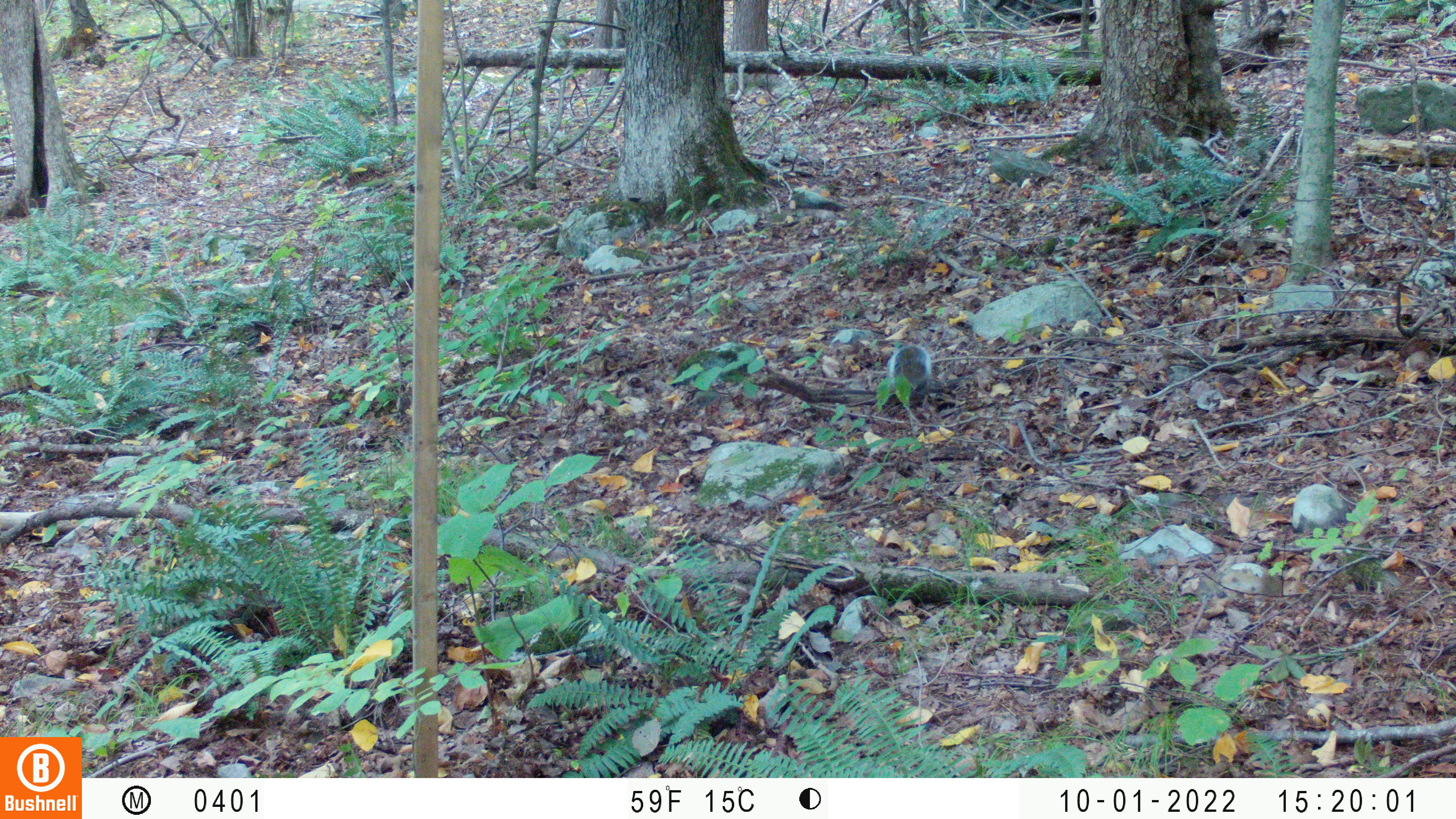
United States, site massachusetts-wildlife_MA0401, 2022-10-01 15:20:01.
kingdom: Animalia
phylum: Chordata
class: Mammalia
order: Rodentia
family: Sciuridae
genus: Sciurus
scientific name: Sciurus carolinensis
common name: gray squirrel